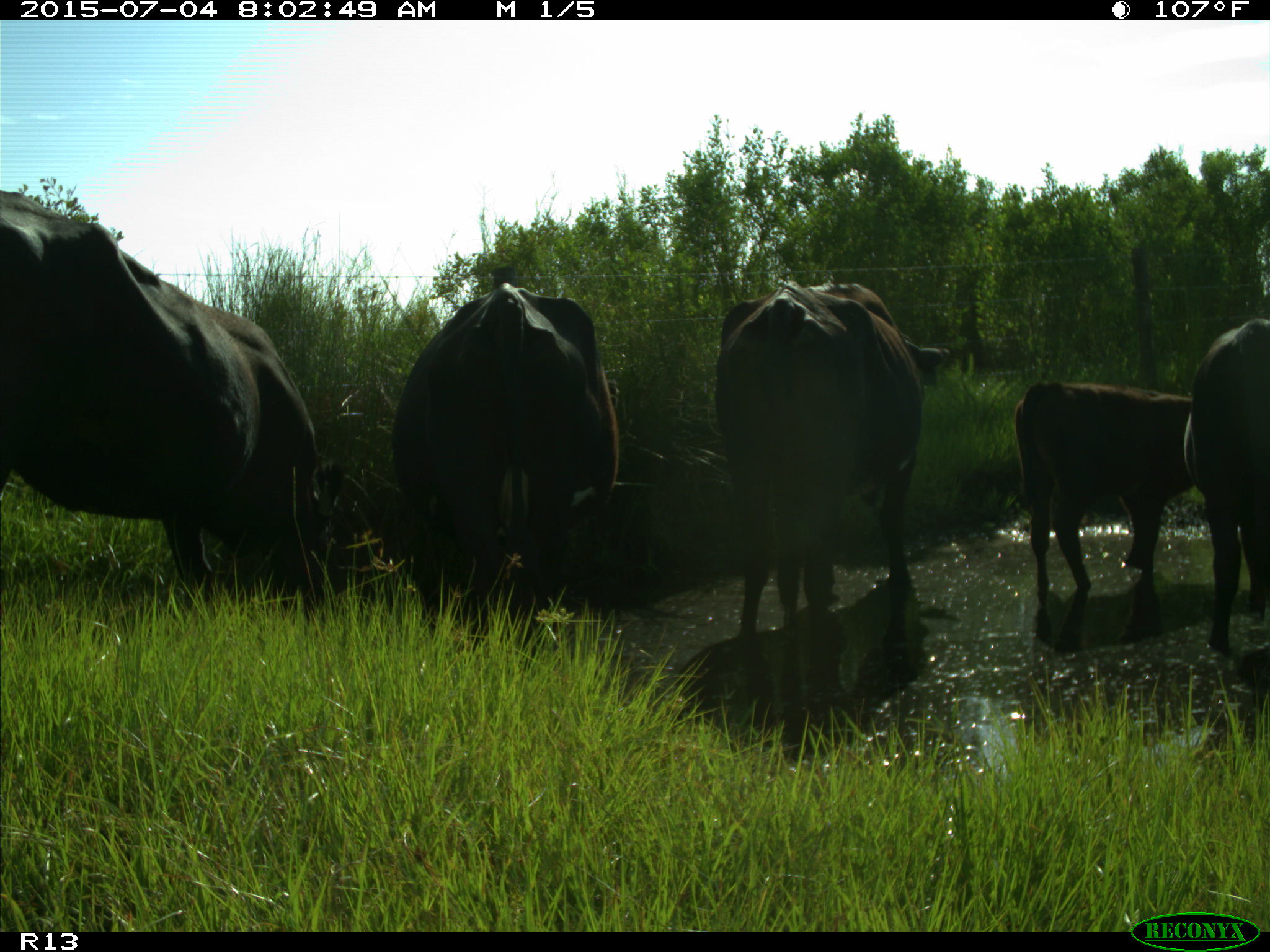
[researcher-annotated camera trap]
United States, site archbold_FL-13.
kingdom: Animalia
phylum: Chordata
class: Mammalia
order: Artiodactyla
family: Bovidae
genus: Bos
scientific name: Bos taurus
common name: domestic cow